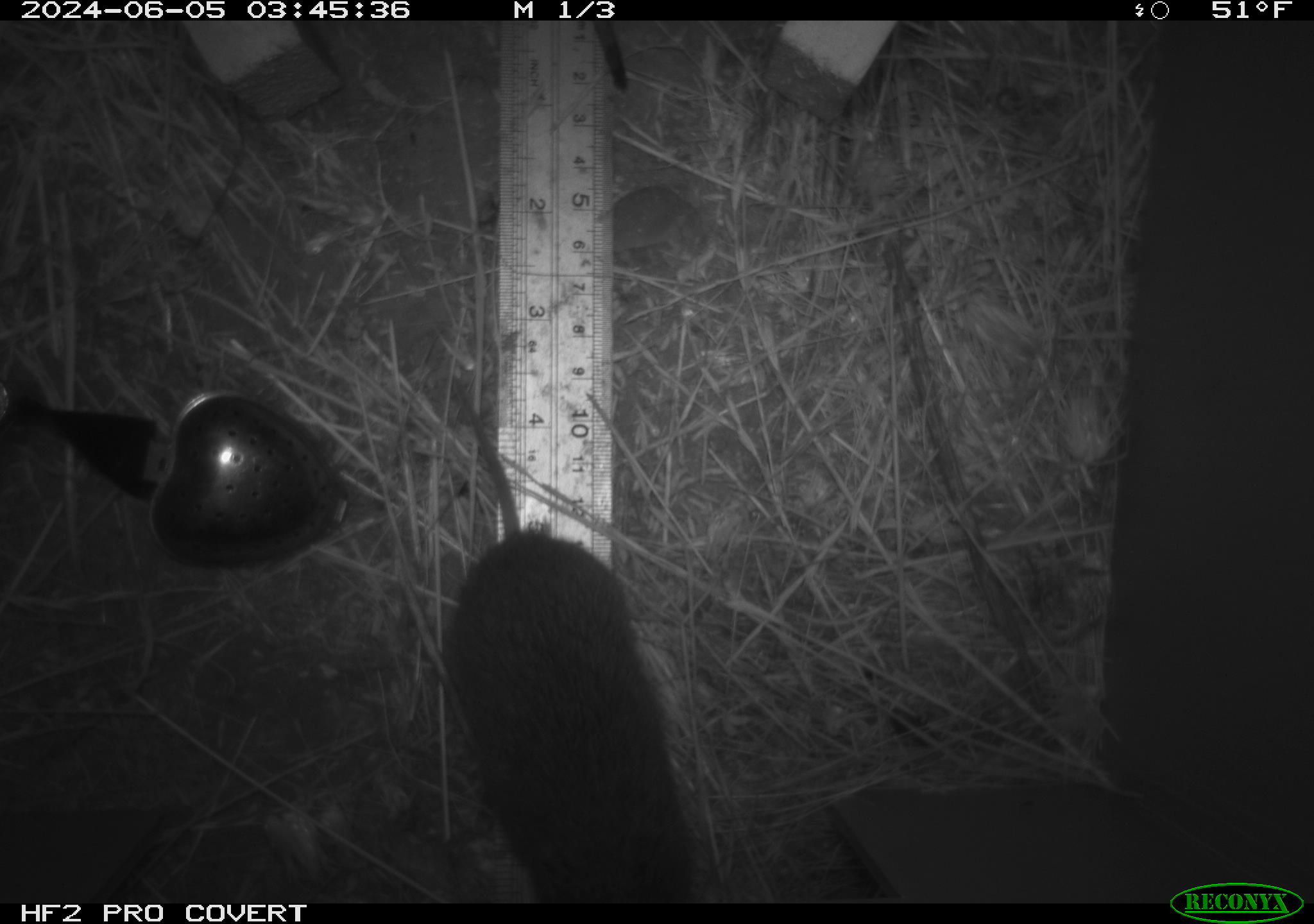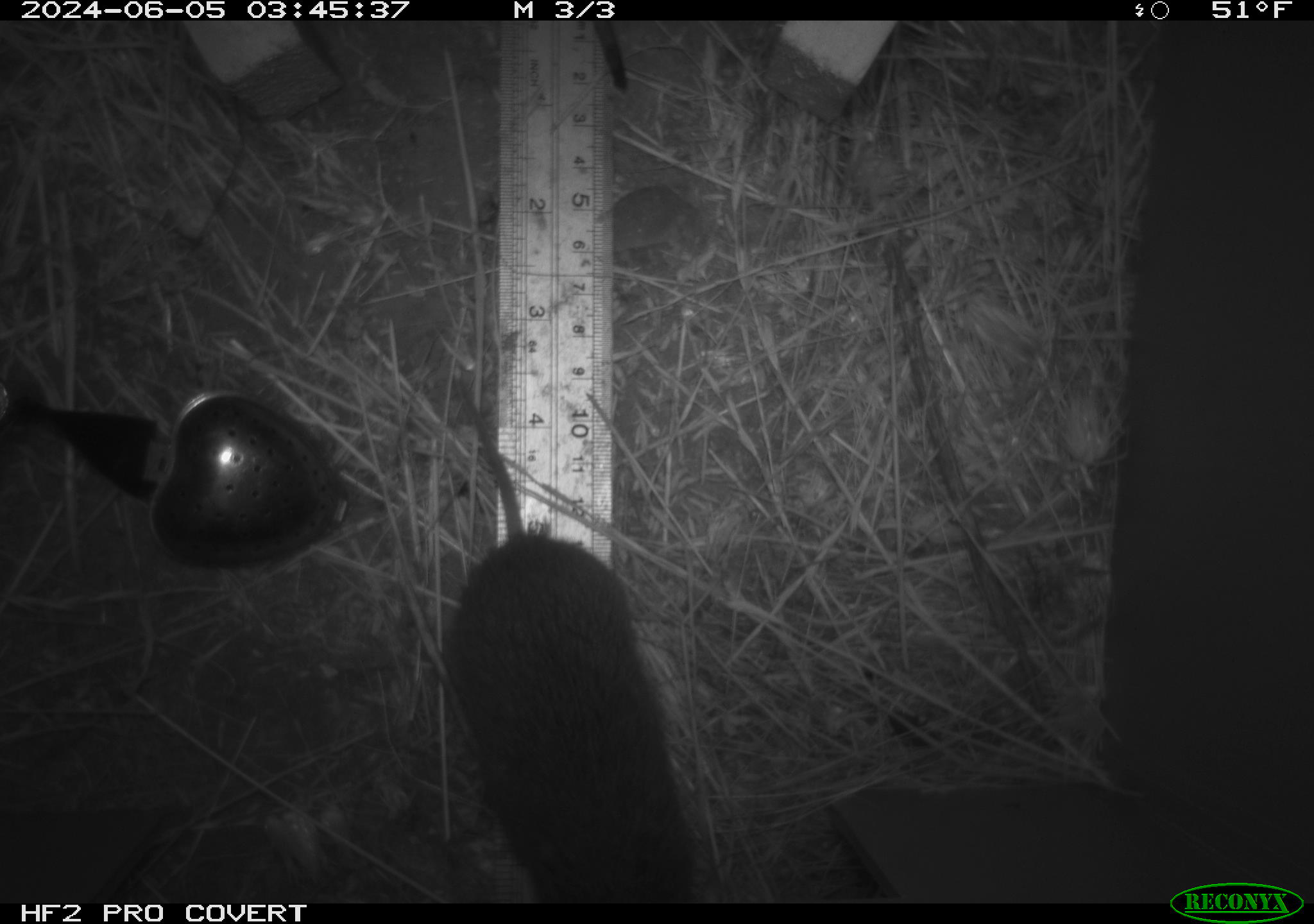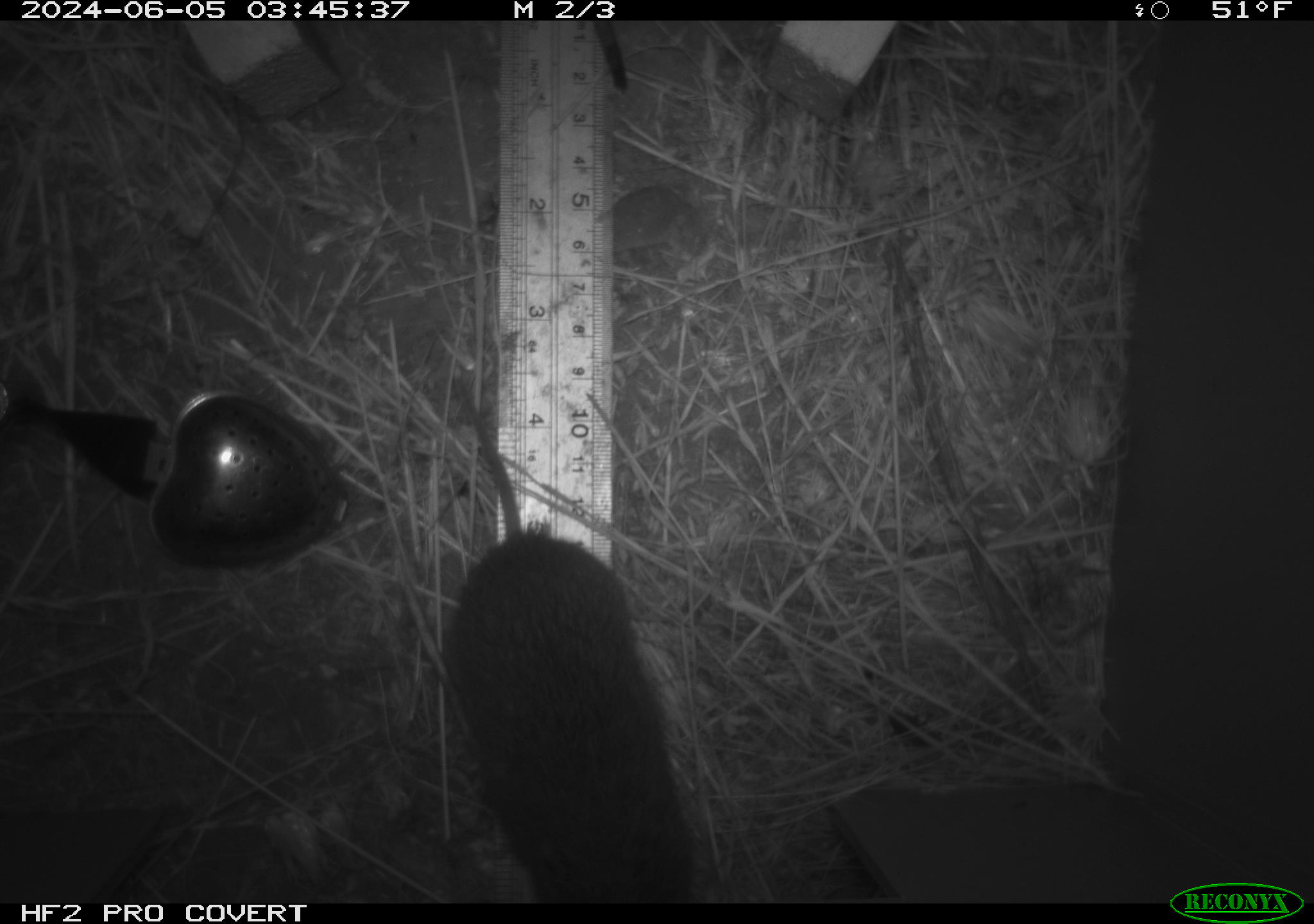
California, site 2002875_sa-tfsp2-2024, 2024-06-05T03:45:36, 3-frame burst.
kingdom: Animalia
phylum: Chordata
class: Mammalia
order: Rodentia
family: Cricetidae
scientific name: Arvicolinae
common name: voles, lemmings, and muskrats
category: arvicolinae subfamily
Arvicolinae subfamily (voles, lemmings, and muskrats) (Arvicolinae).